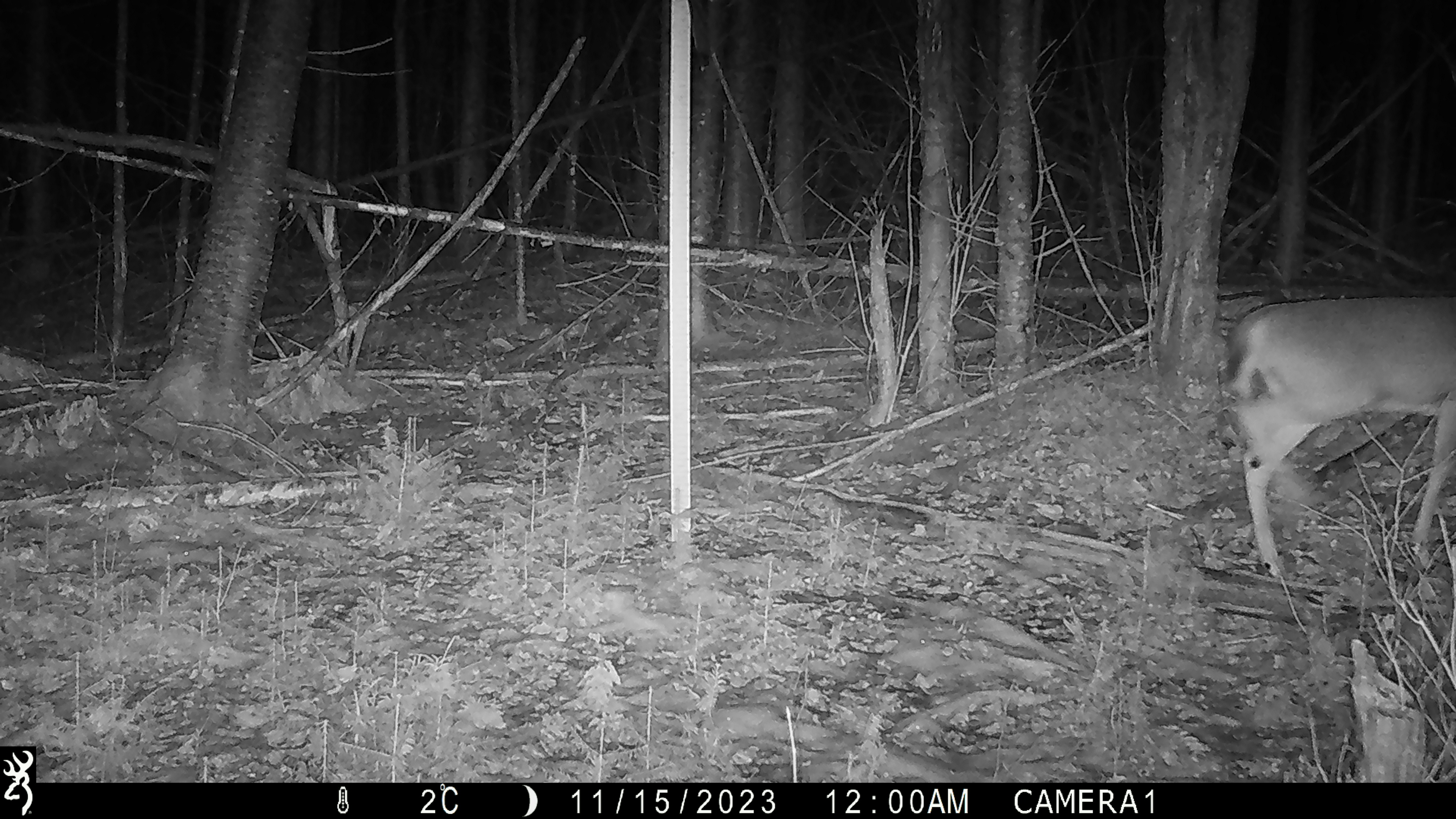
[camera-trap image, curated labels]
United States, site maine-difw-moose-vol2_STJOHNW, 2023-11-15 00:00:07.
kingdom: Animalia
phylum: Chordata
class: Mammalia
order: Artiodactyla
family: Cervidae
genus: Odocoileus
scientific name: Odocoileus virginianus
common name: white-tailed deer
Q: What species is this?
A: White-tailed deer (Odocoileus virginianus).